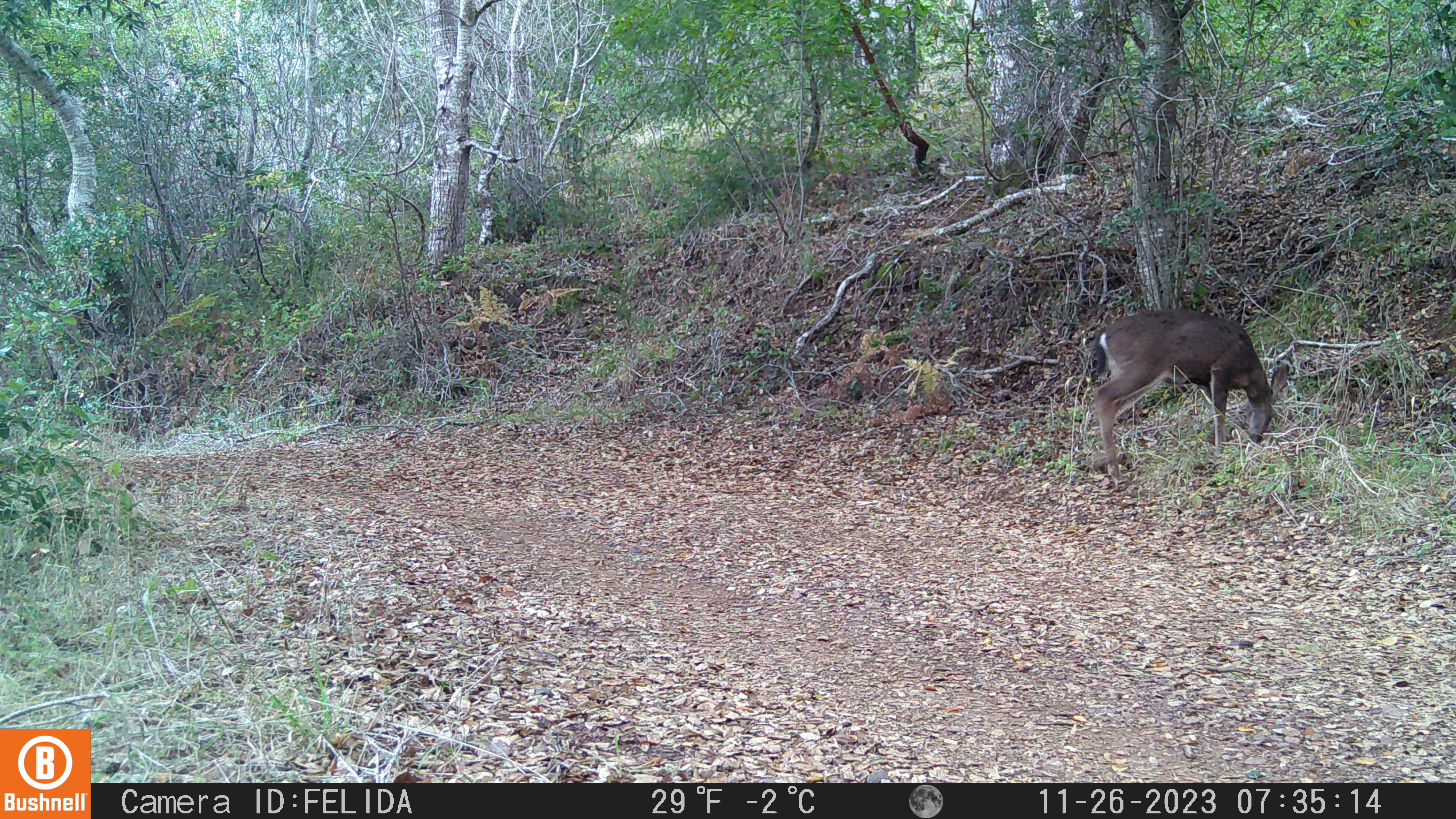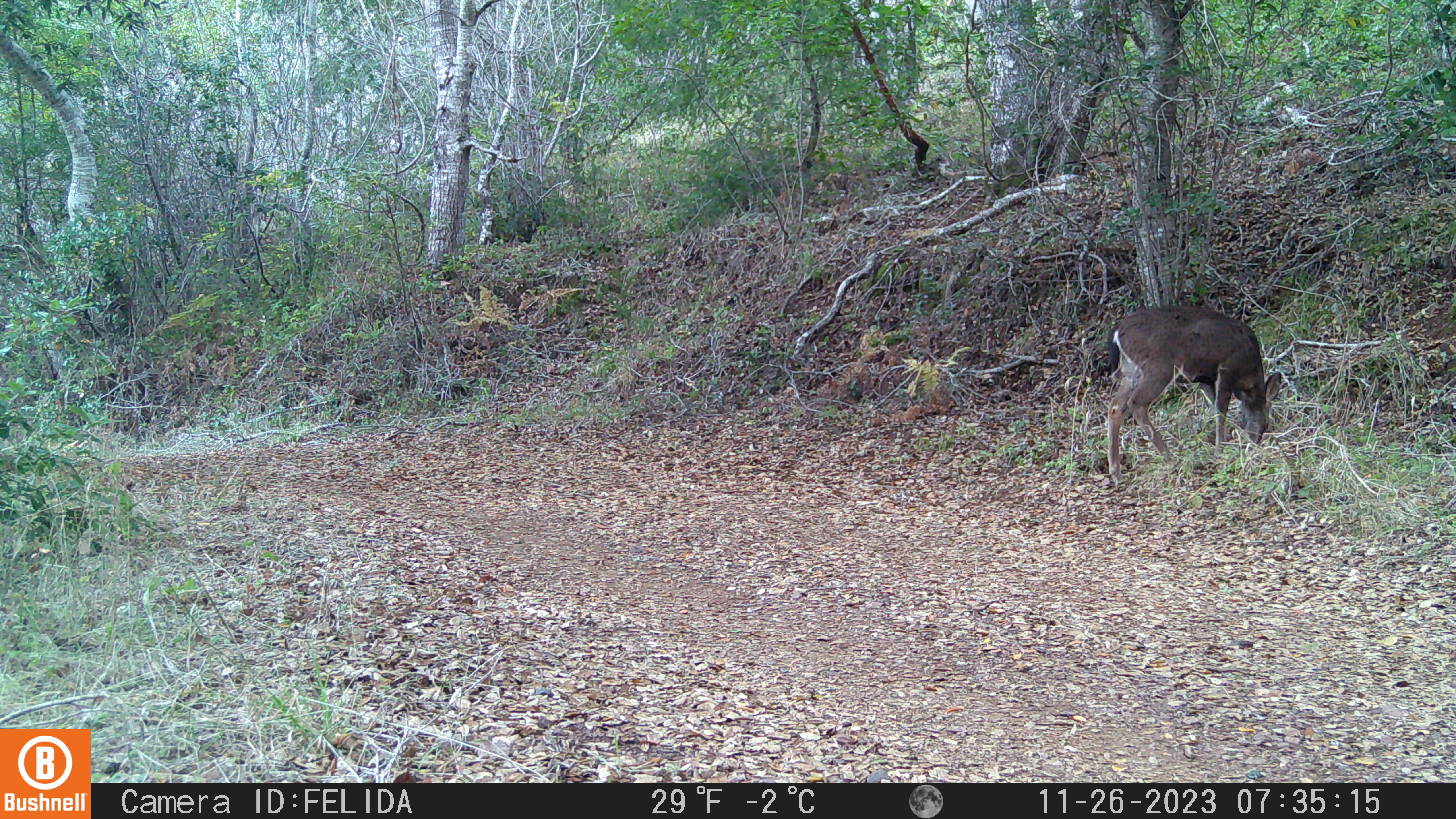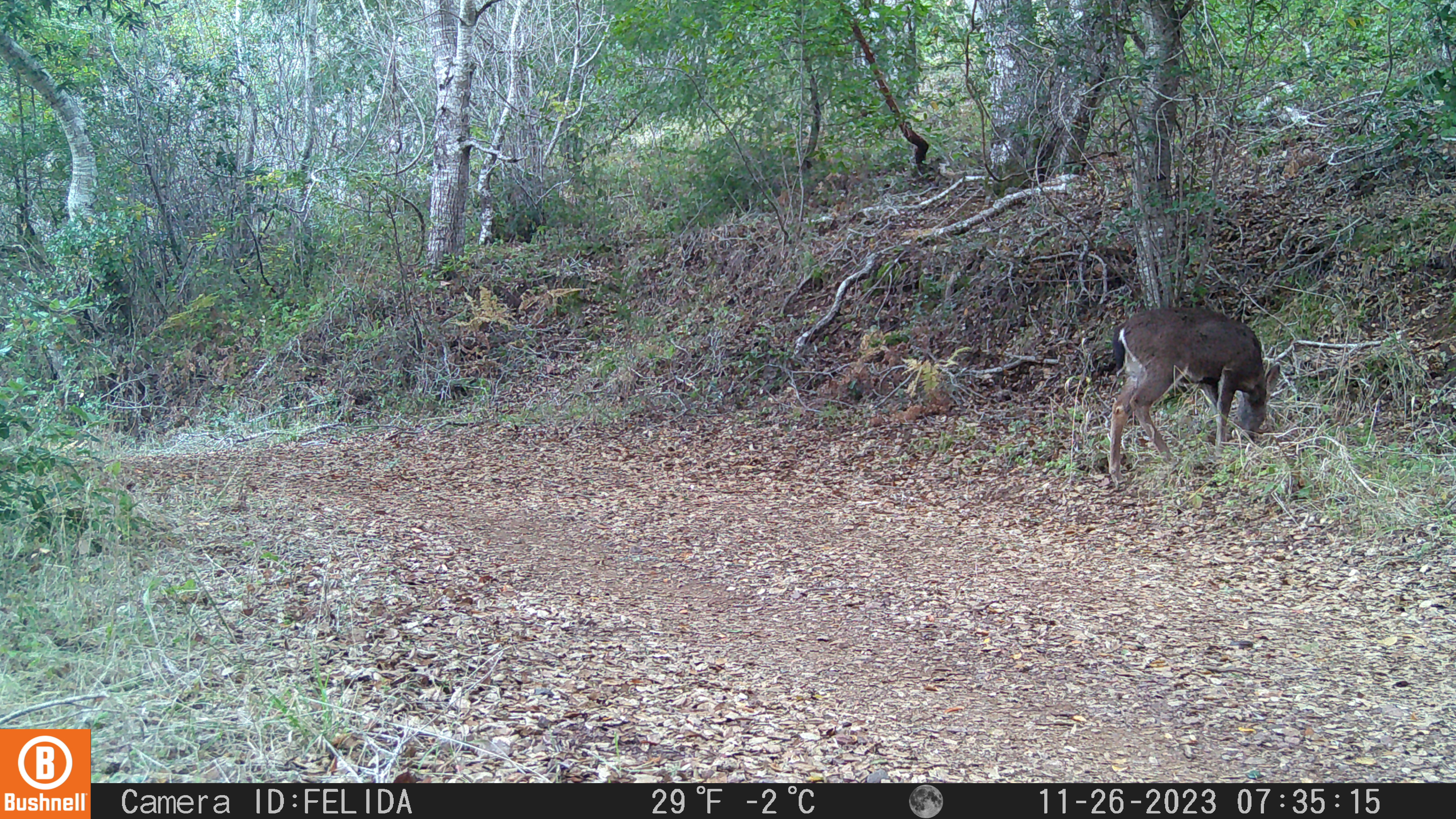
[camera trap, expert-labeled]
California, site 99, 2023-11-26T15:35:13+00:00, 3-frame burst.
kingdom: Animalia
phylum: Chordata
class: Mammalia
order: Artiodactyla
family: Cervidae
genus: Odocoileus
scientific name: Odocoileus hemionus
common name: mule deer